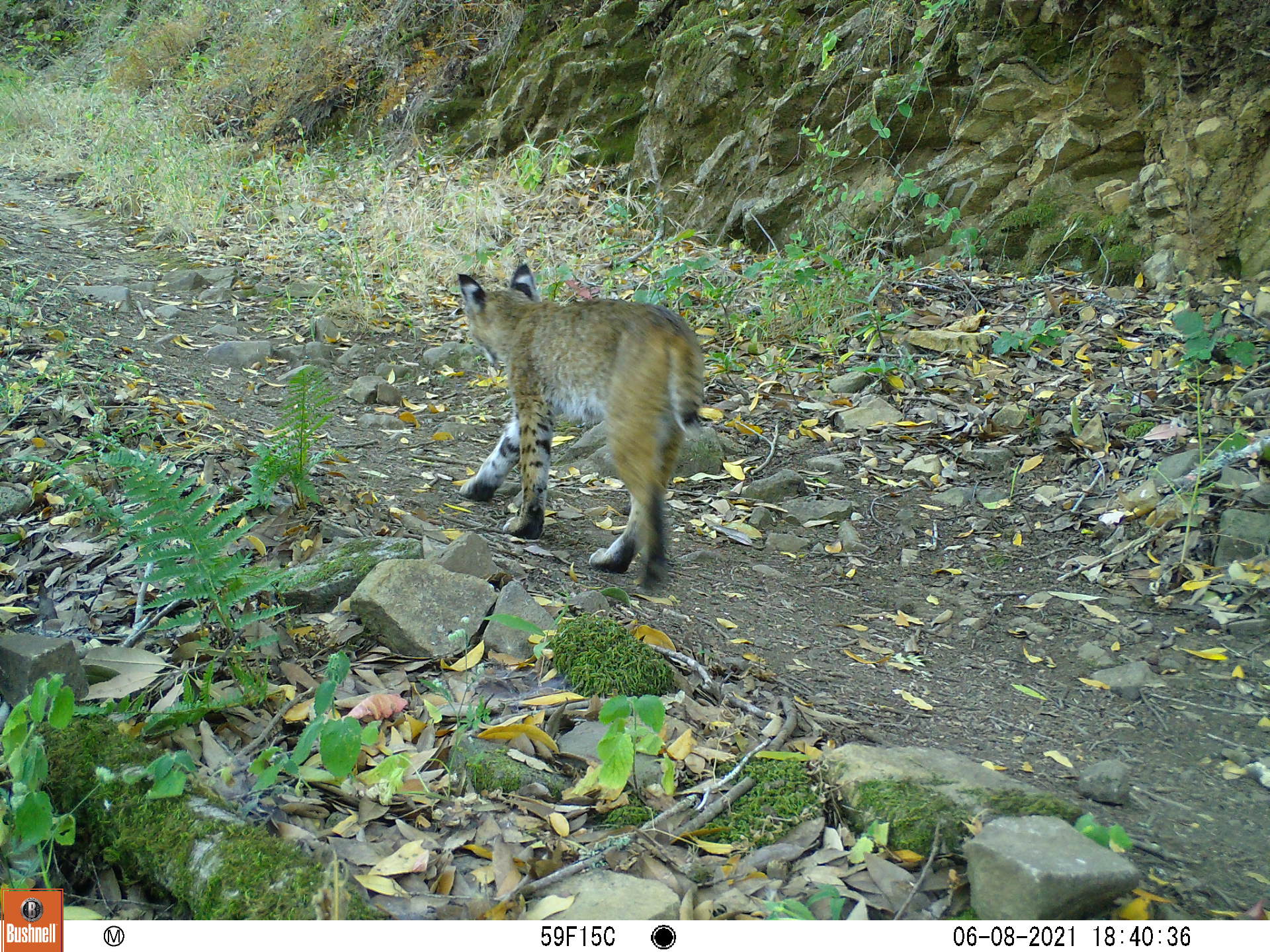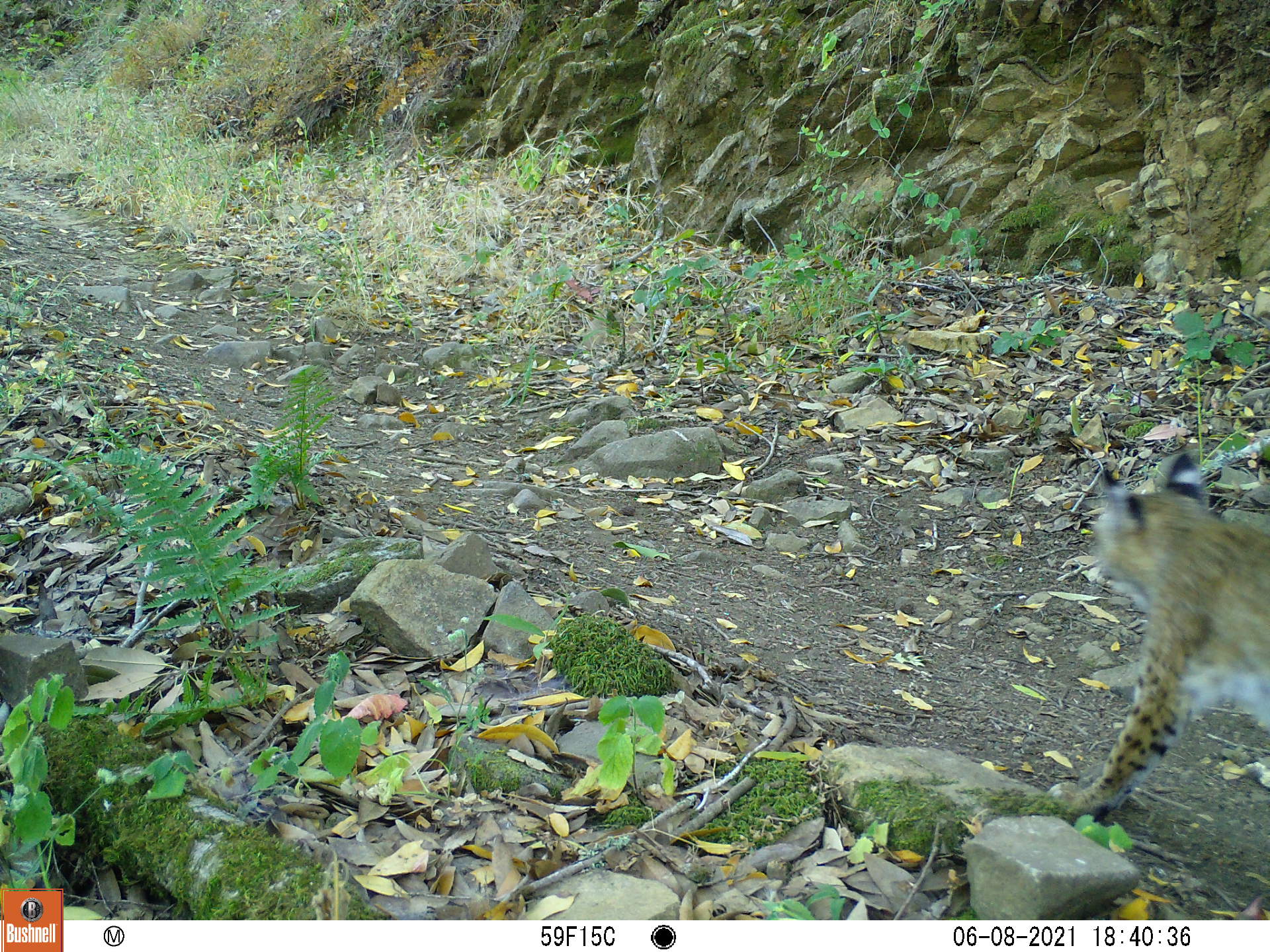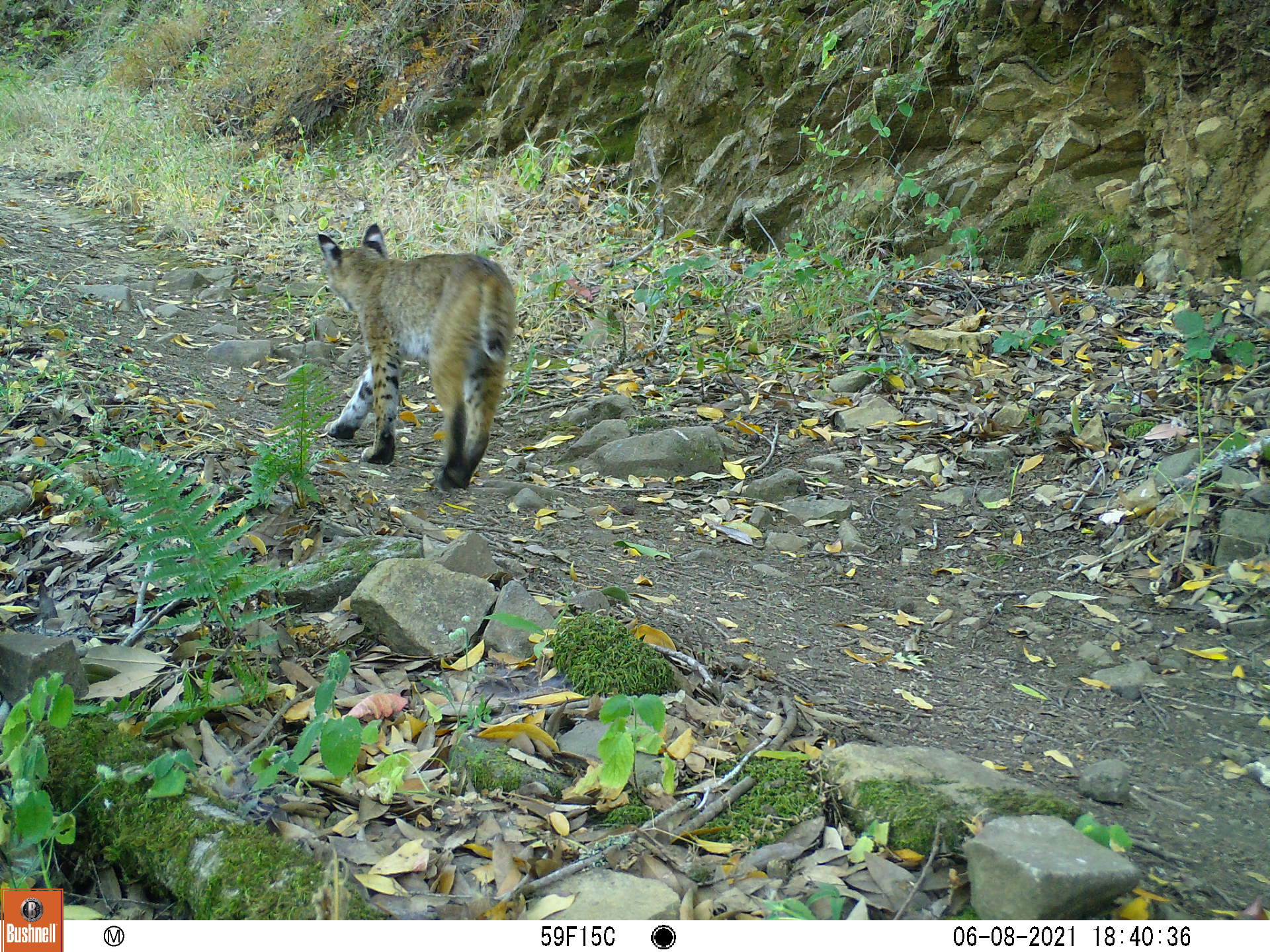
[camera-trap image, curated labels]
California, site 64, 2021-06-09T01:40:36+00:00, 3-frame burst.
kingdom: Animalia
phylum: Chordata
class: Mammalia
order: Carnivora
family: Felidae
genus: Lynx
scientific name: Lynx rufus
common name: bobcat